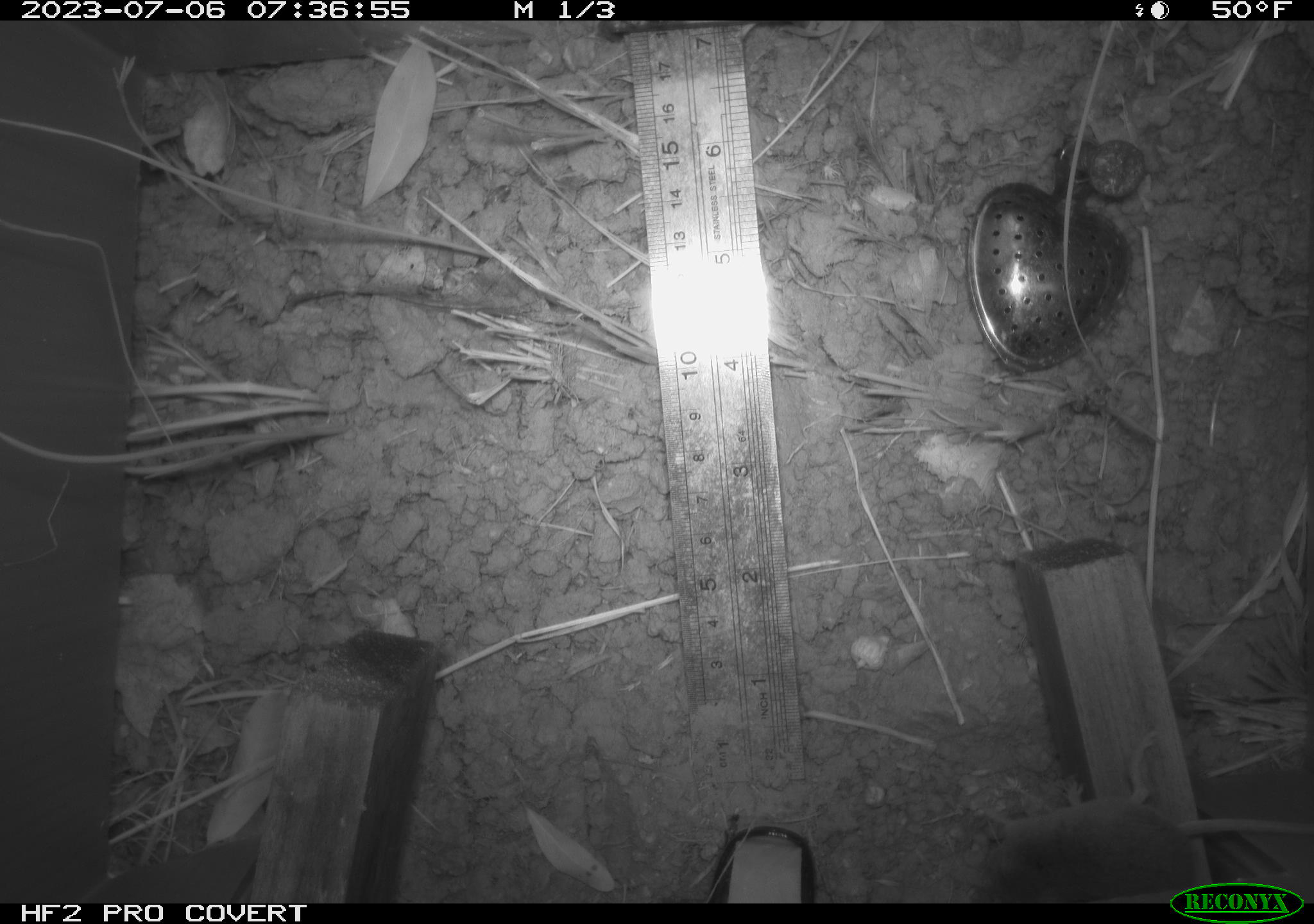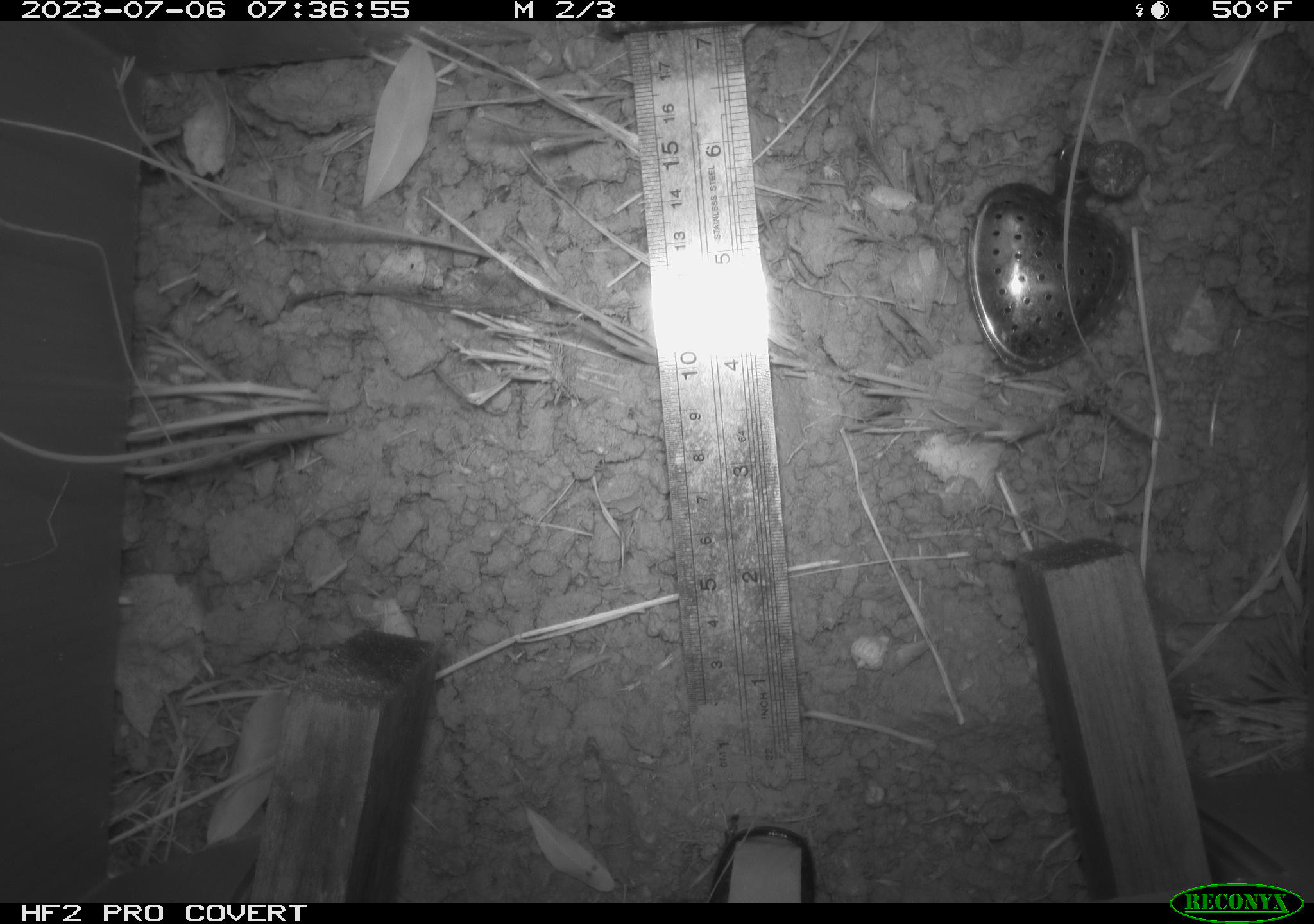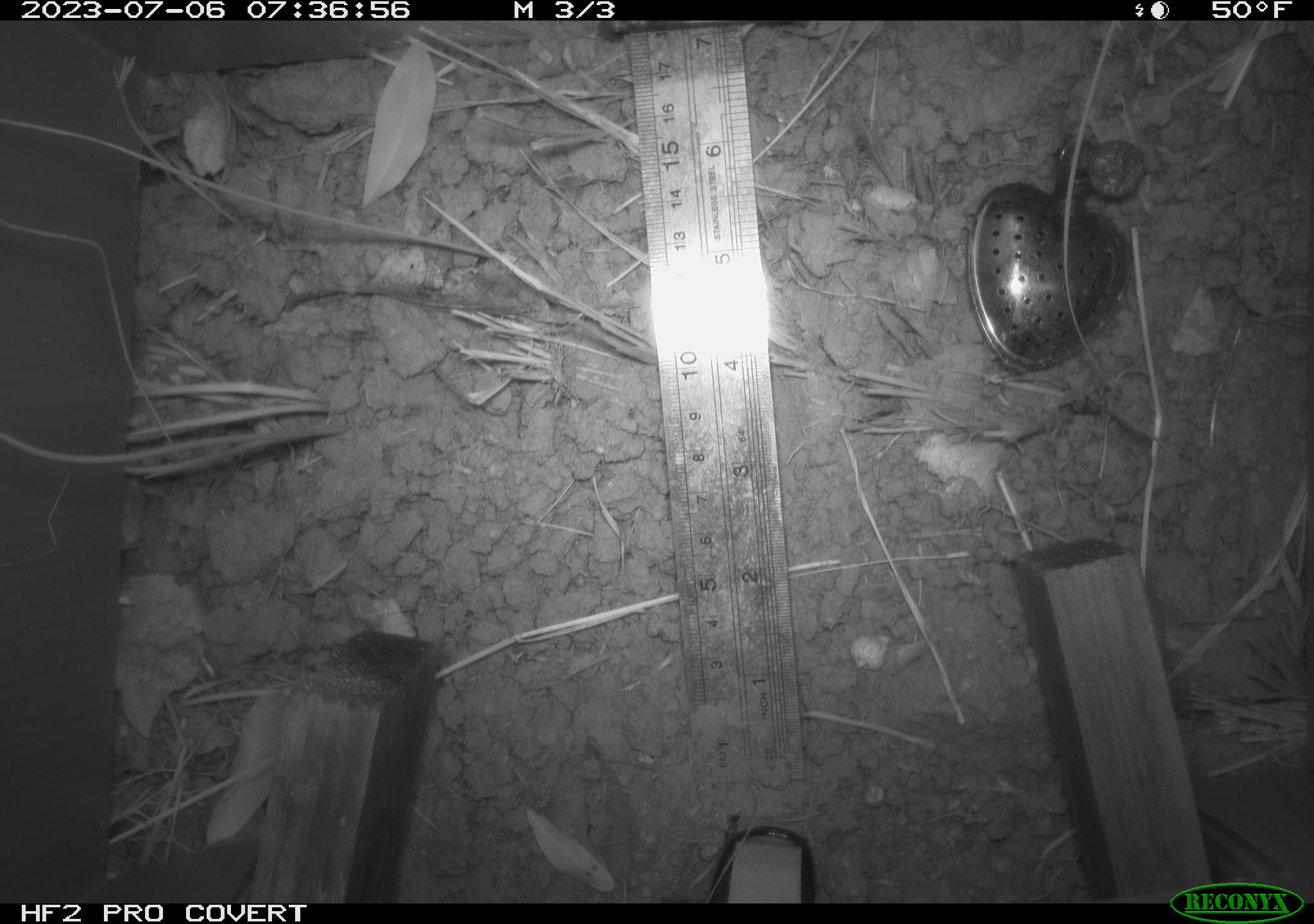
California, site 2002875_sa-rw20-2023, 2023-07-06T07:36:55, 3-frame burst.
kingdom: Animalia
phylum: Chordata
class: Mammalia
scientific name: Mammalia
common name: mammal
Mammal (Mammalia).